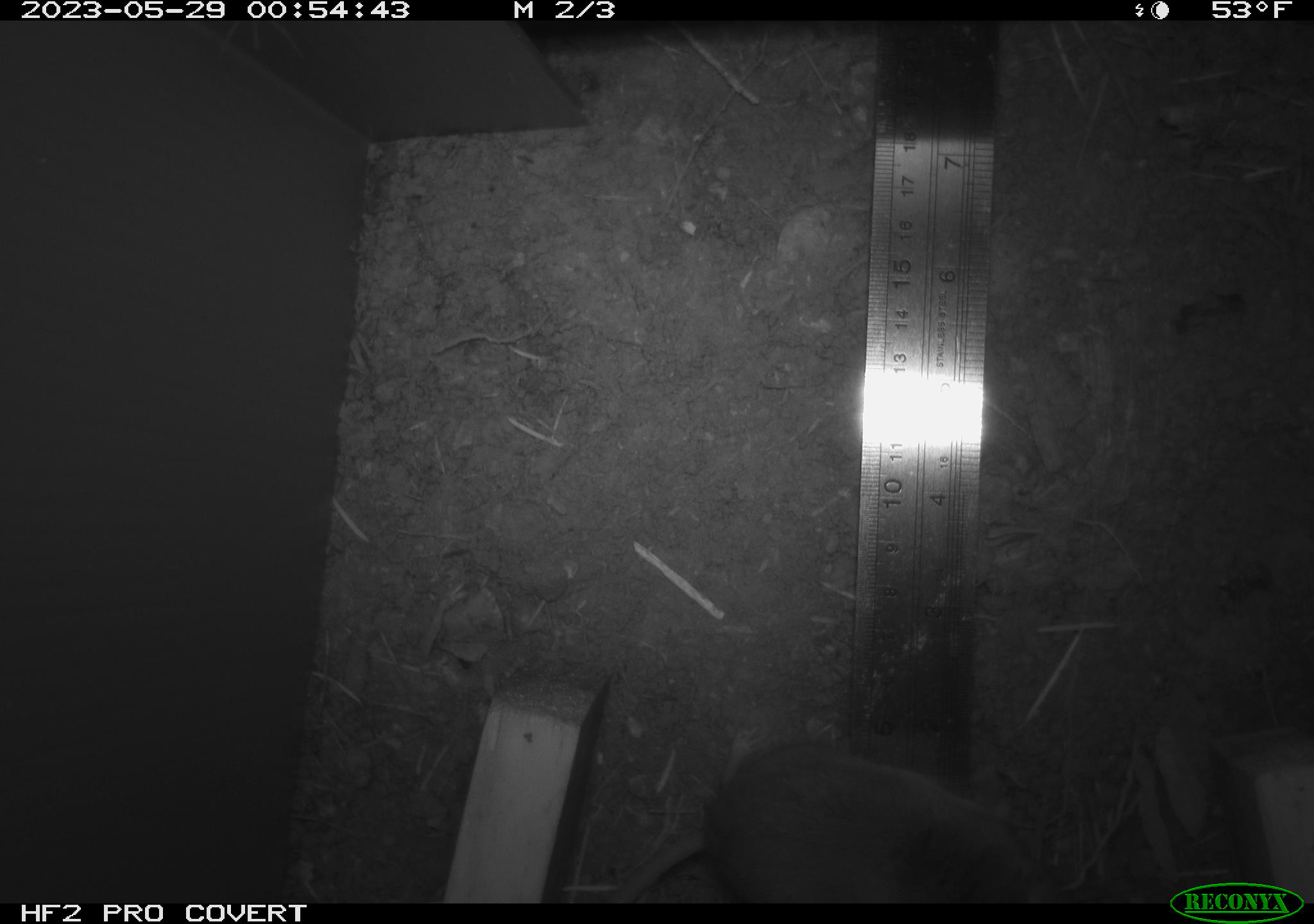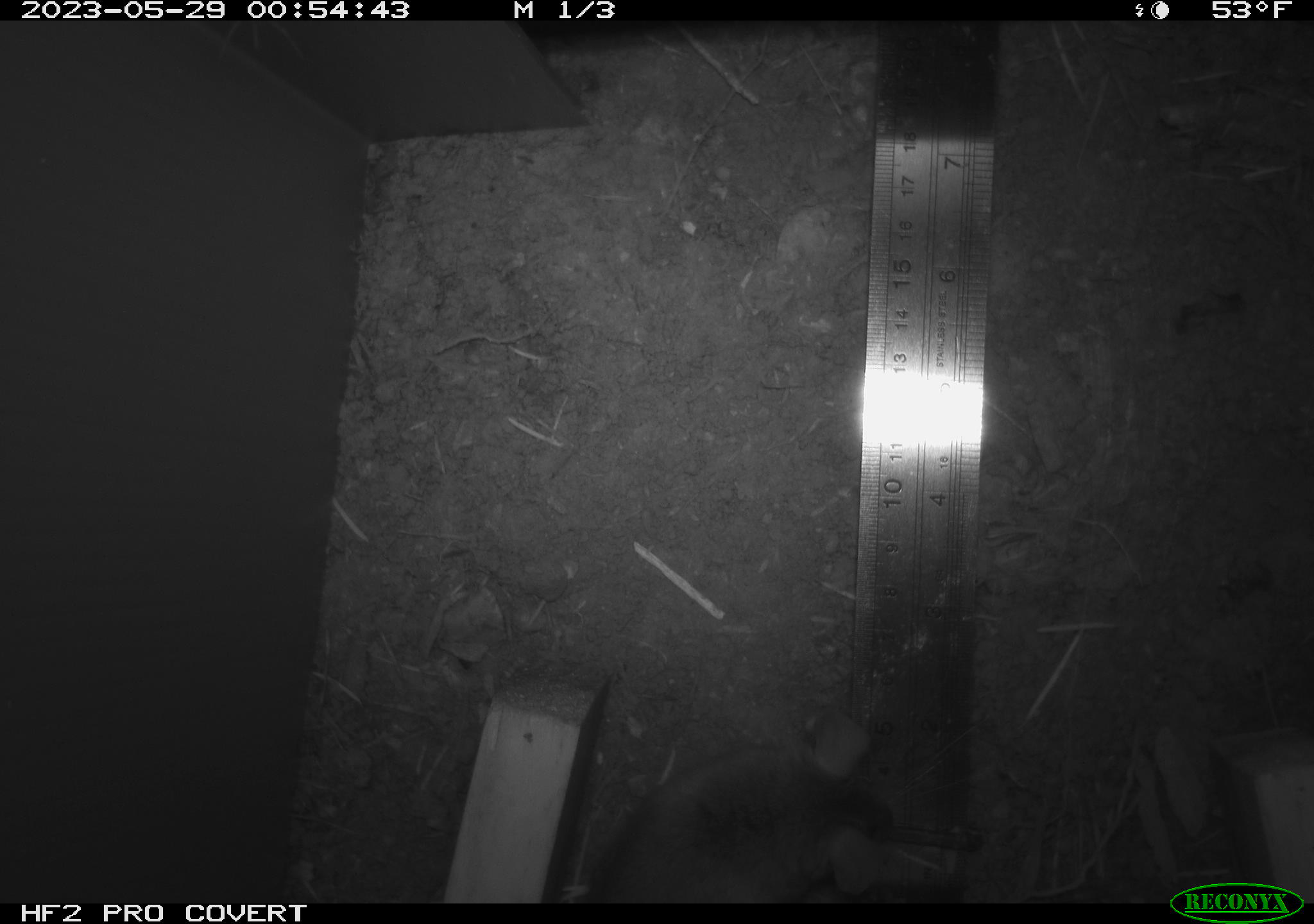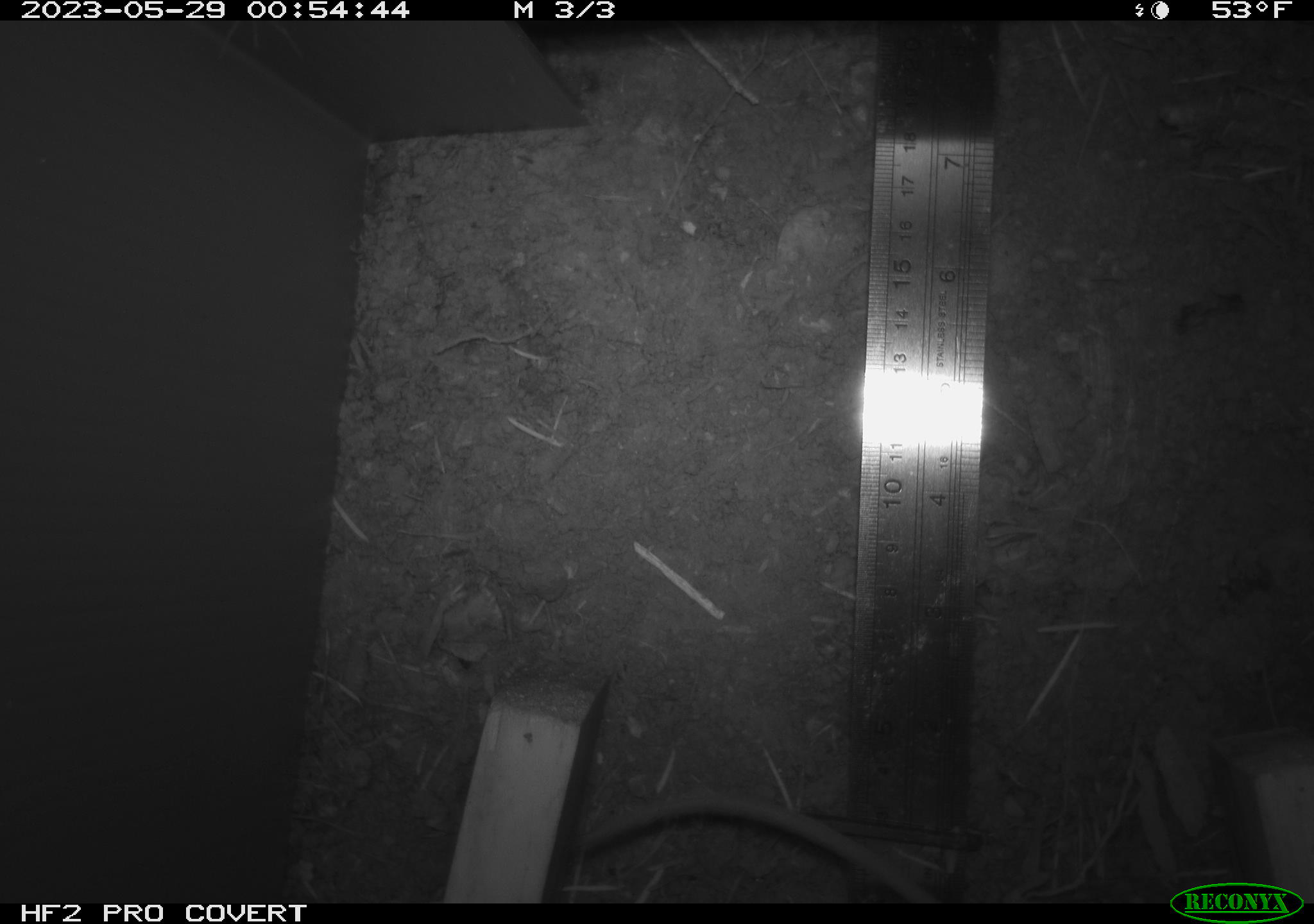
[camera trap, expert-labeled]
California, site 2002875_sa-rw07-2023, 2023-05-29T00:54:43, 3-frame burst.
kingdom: Animalia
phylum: Chordata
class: Mammalia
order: Rodentia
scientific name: Rodentia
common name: mouse species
Mouse species (Rodentia).